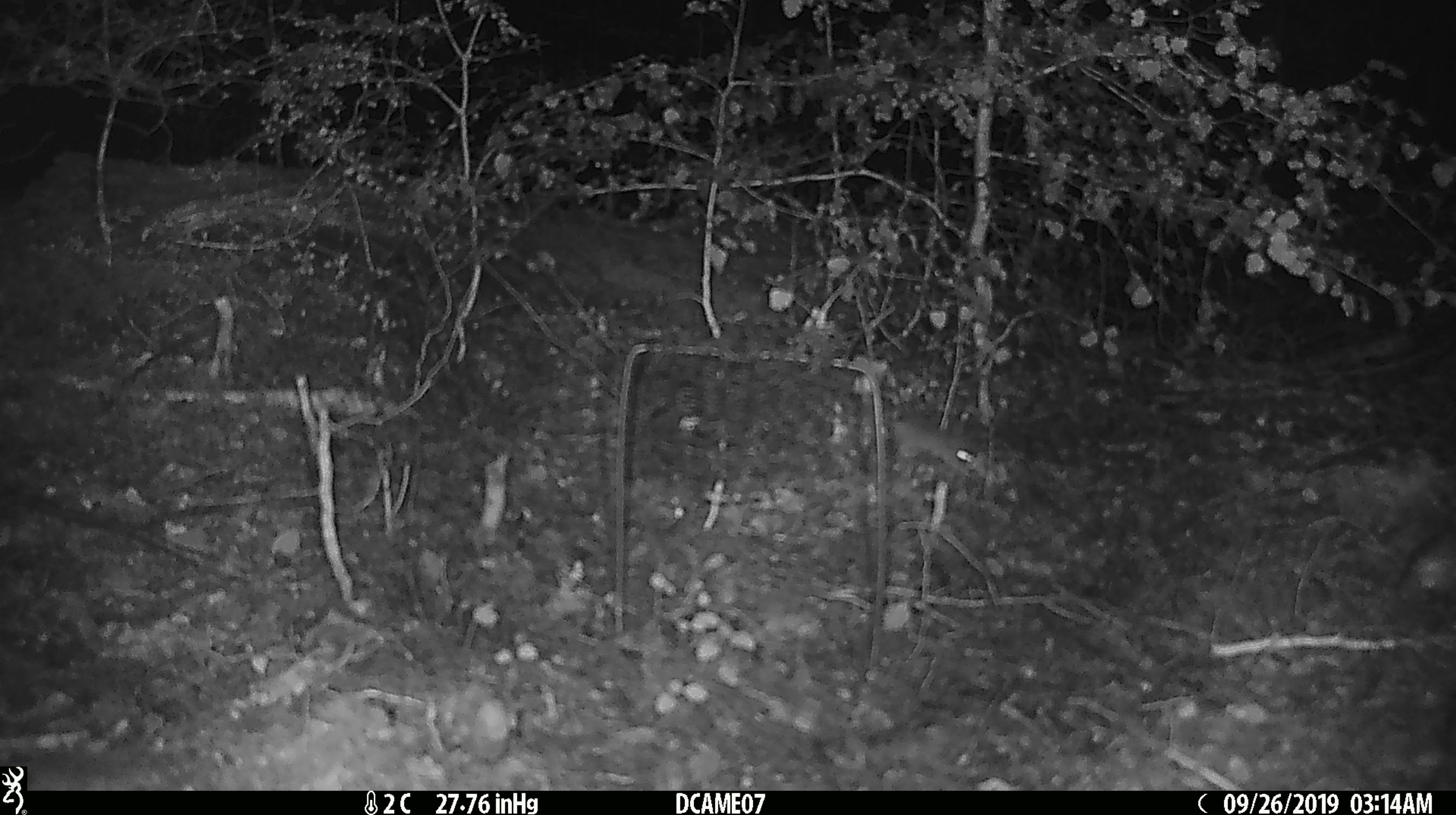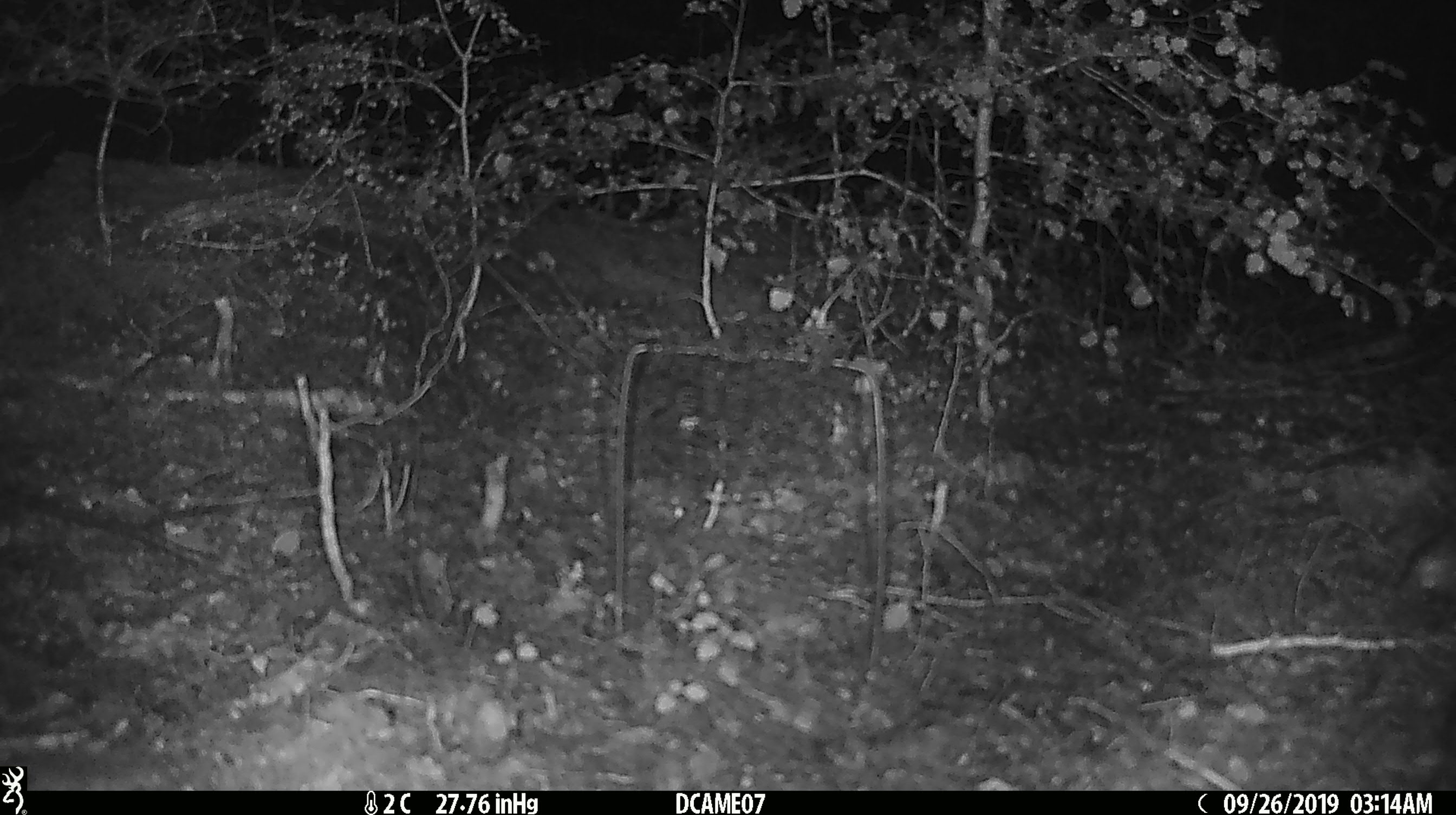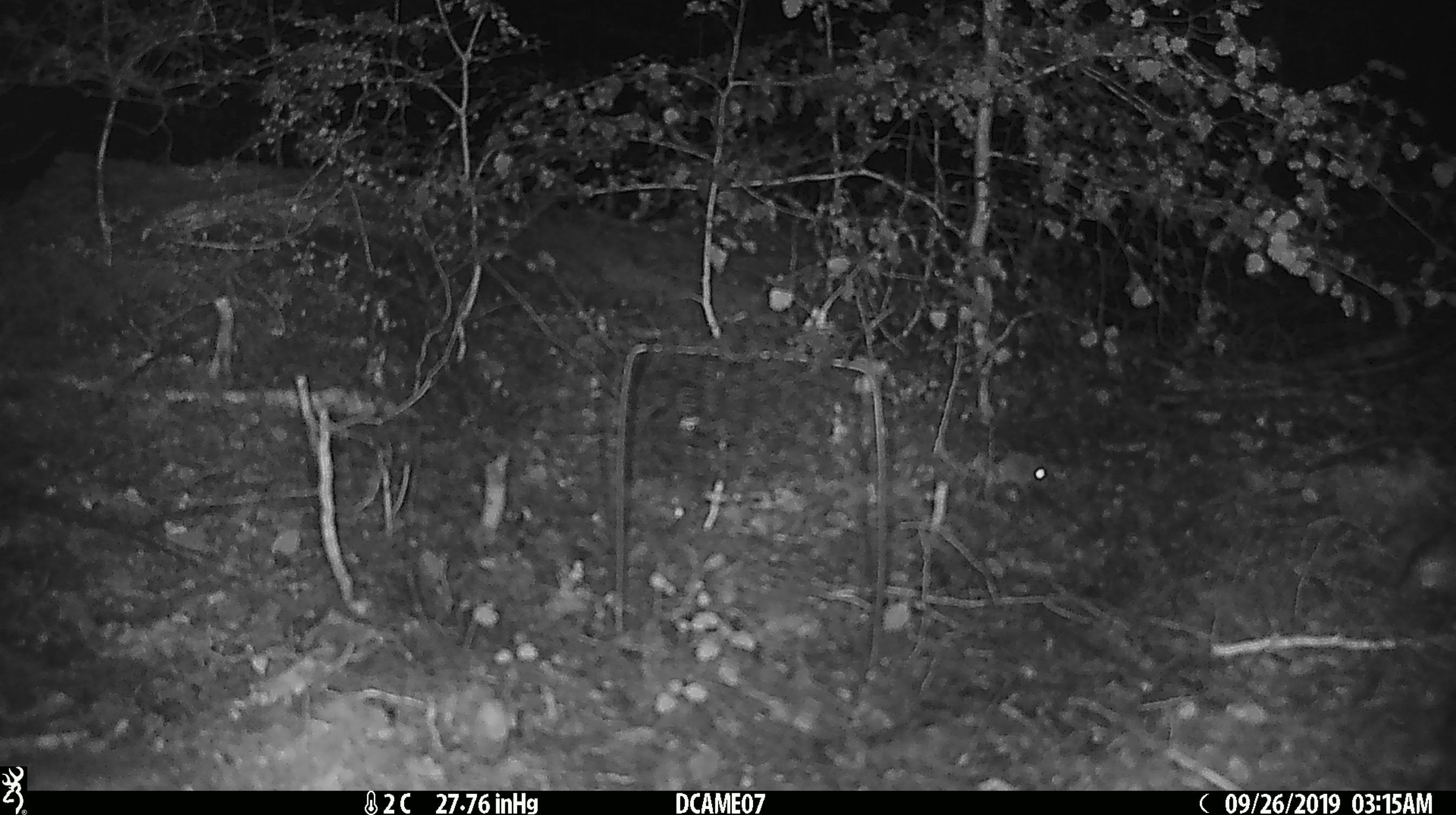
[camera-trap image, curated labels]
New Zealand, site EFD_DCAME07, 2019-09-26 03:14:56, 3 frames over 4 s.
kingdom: Animalia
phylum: Chordata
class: Mammalia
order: Rodentia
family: Muridae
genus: Mus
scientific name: Mus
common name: mouse